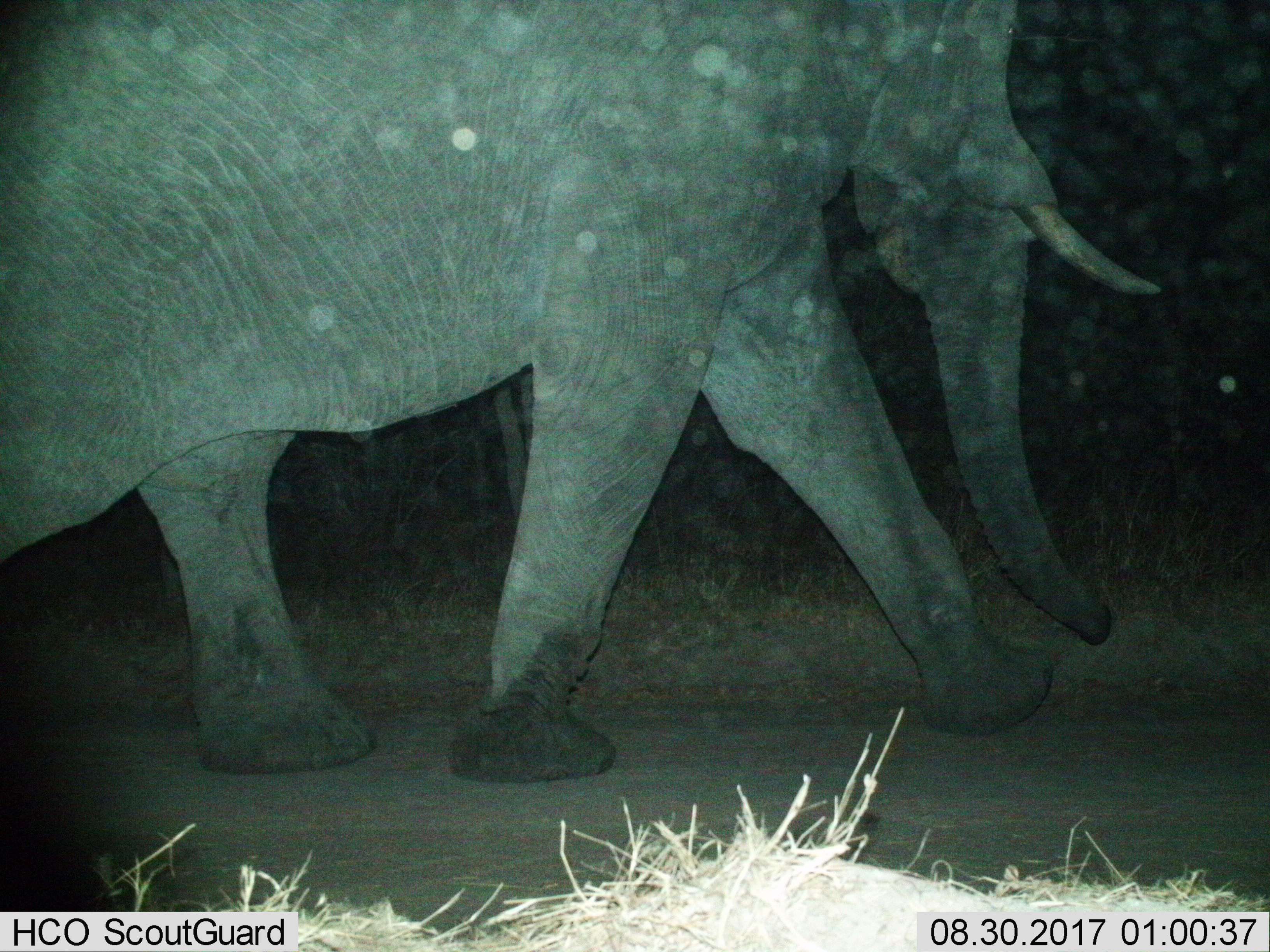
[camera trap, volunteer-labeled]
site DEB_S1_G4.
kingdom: Animalia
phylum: Chordata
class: Mammalia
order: Proboscidea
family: Elephantidae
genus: Loxodonta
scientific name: Loxodonta africana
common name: african bush elephant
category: elephant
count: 1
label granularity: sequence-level